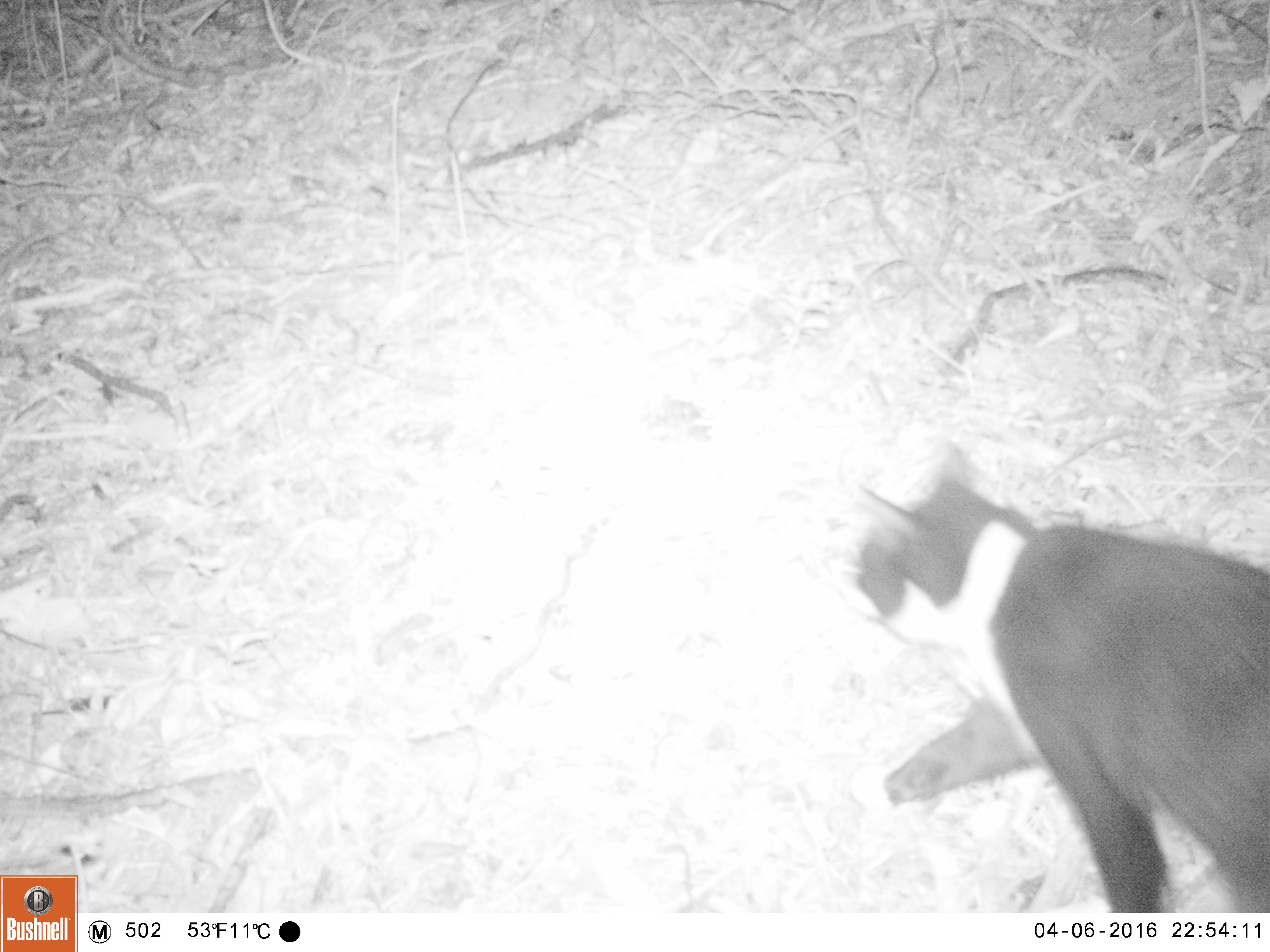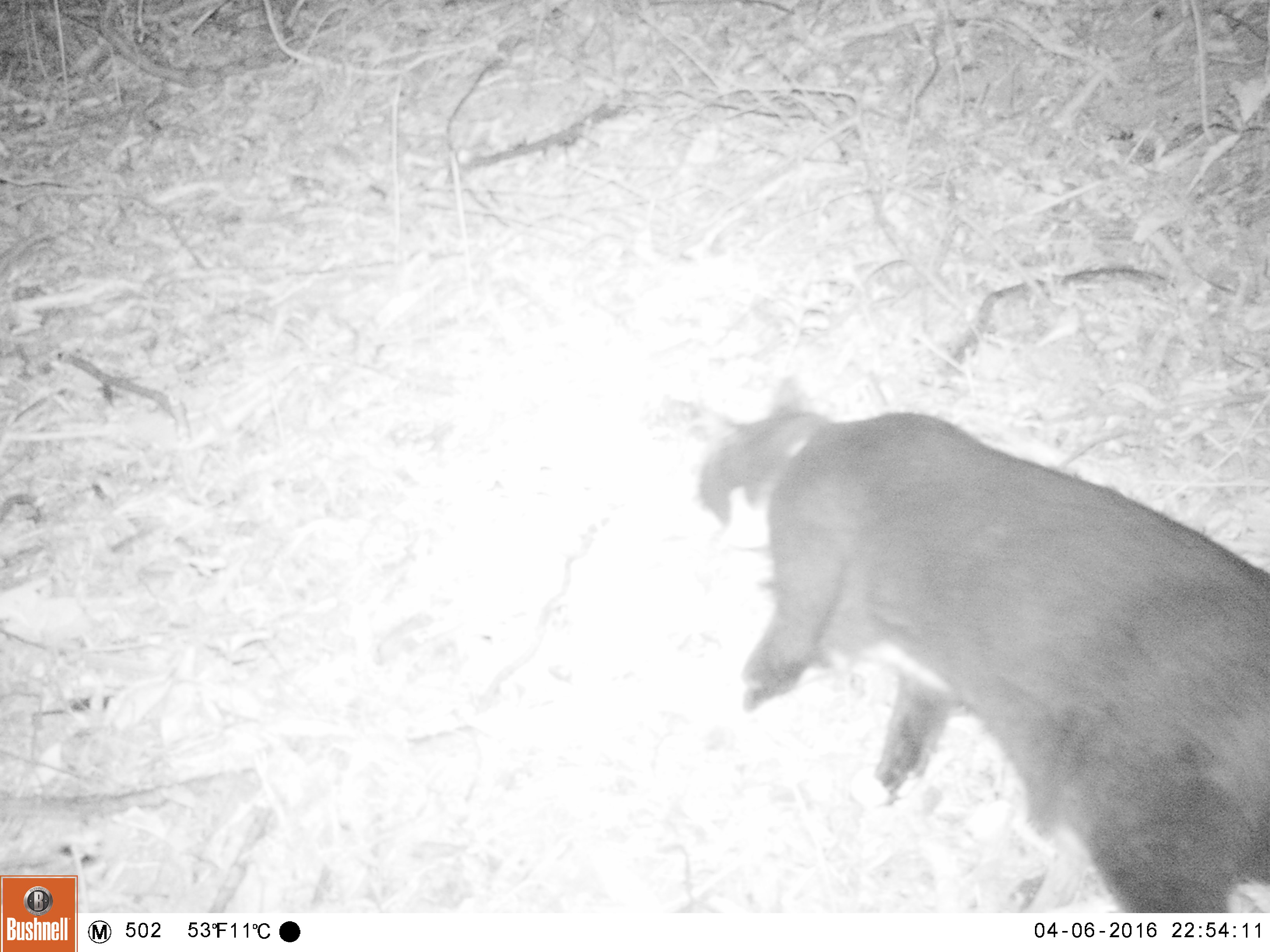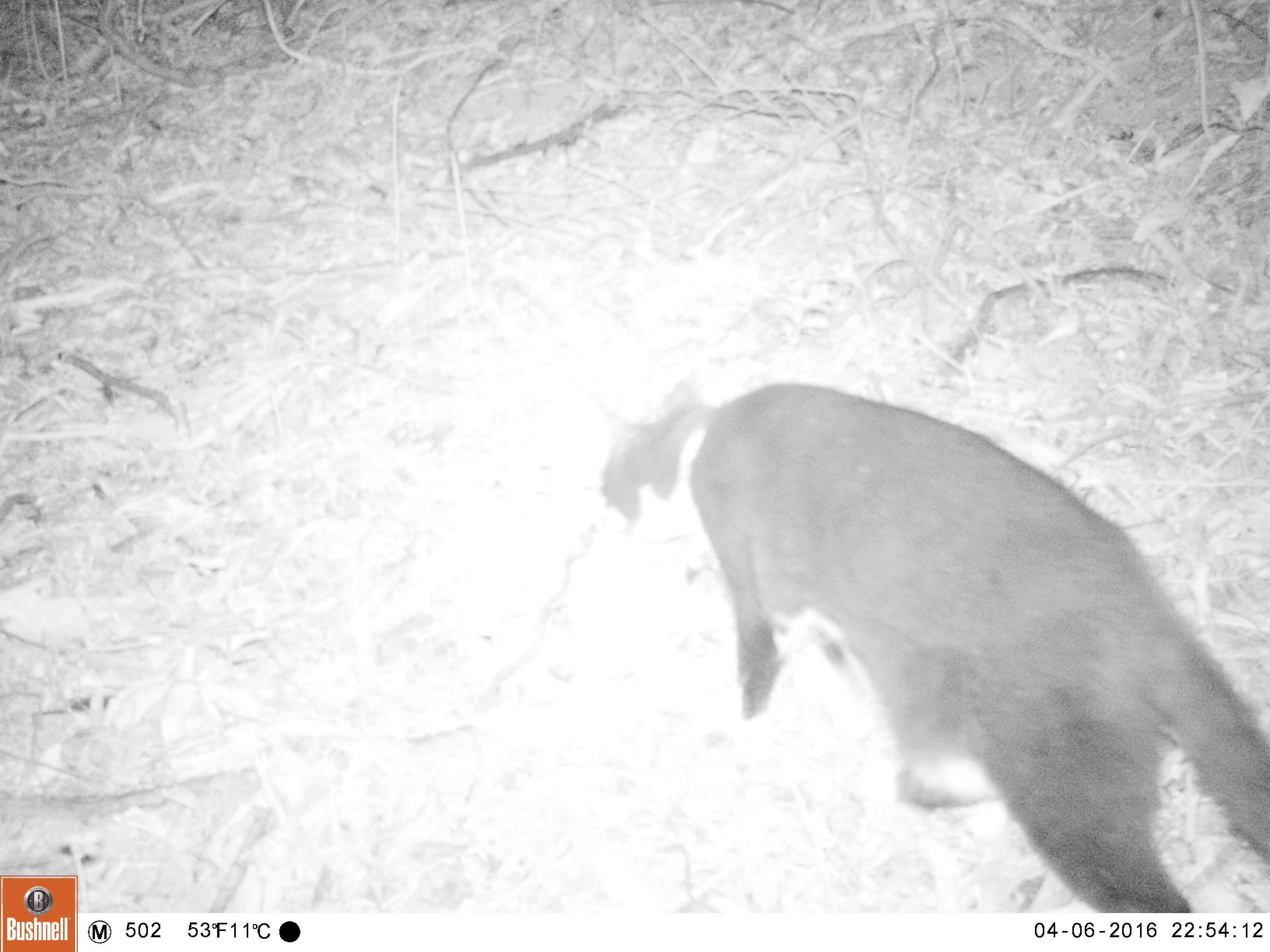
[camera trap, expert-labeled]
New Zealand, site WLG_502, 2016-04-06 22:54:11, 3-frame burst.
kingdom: Animalia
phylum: Chordata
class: Mammalia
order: Carnivora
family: Felidae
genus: Felis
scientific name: Felis catus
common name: domestic cat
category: cat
Cat (domestic cat) (Felis catus).